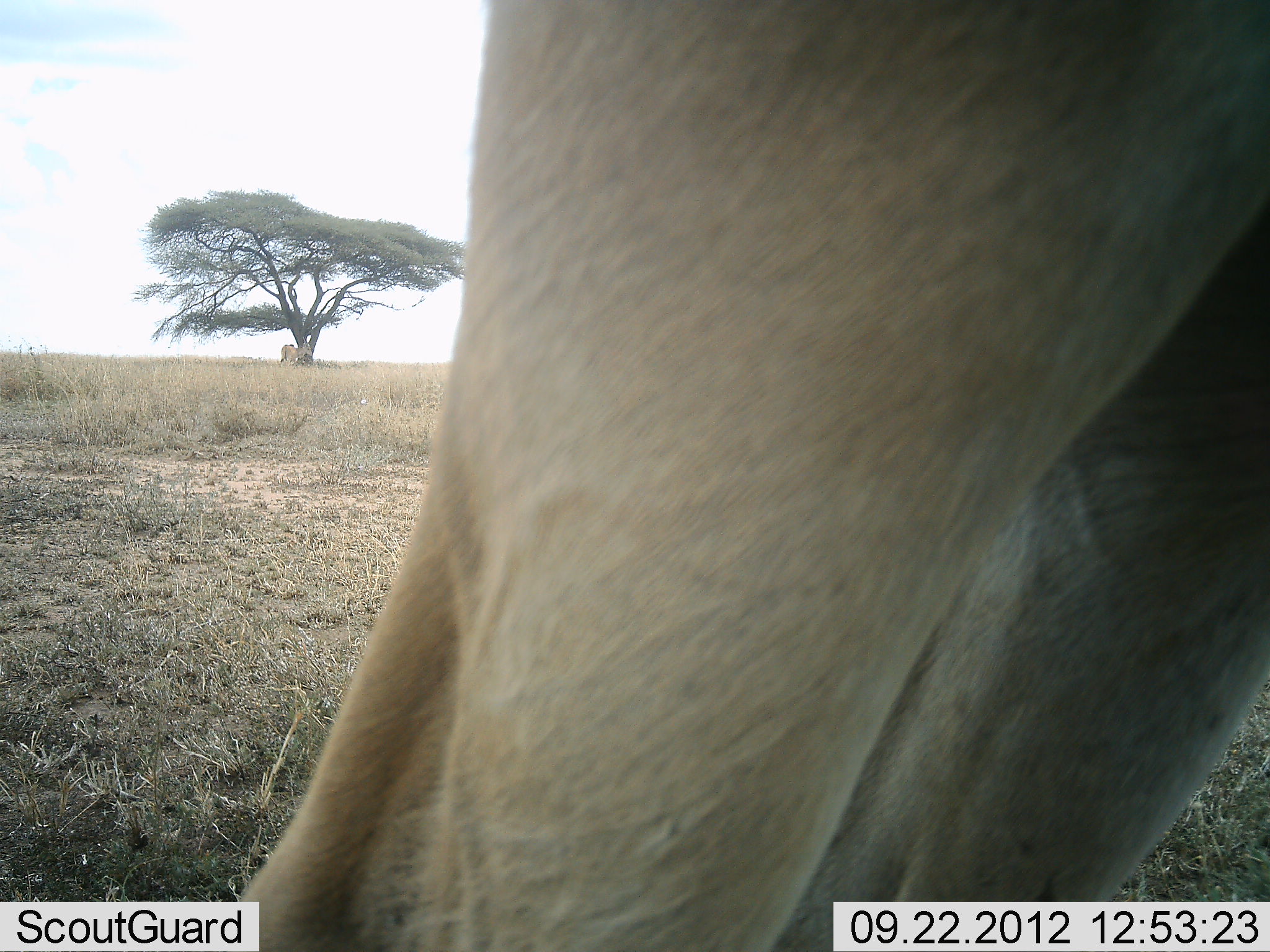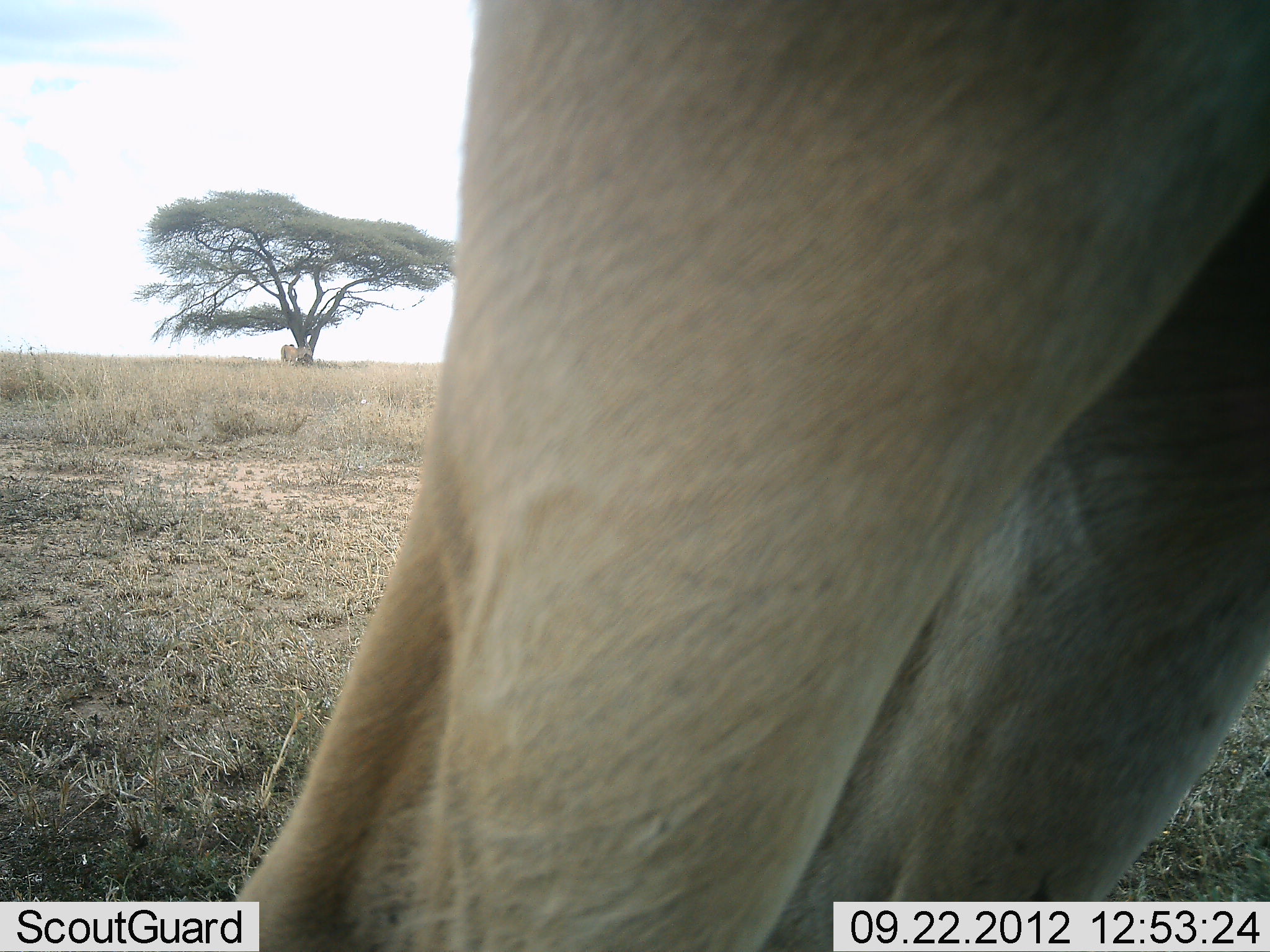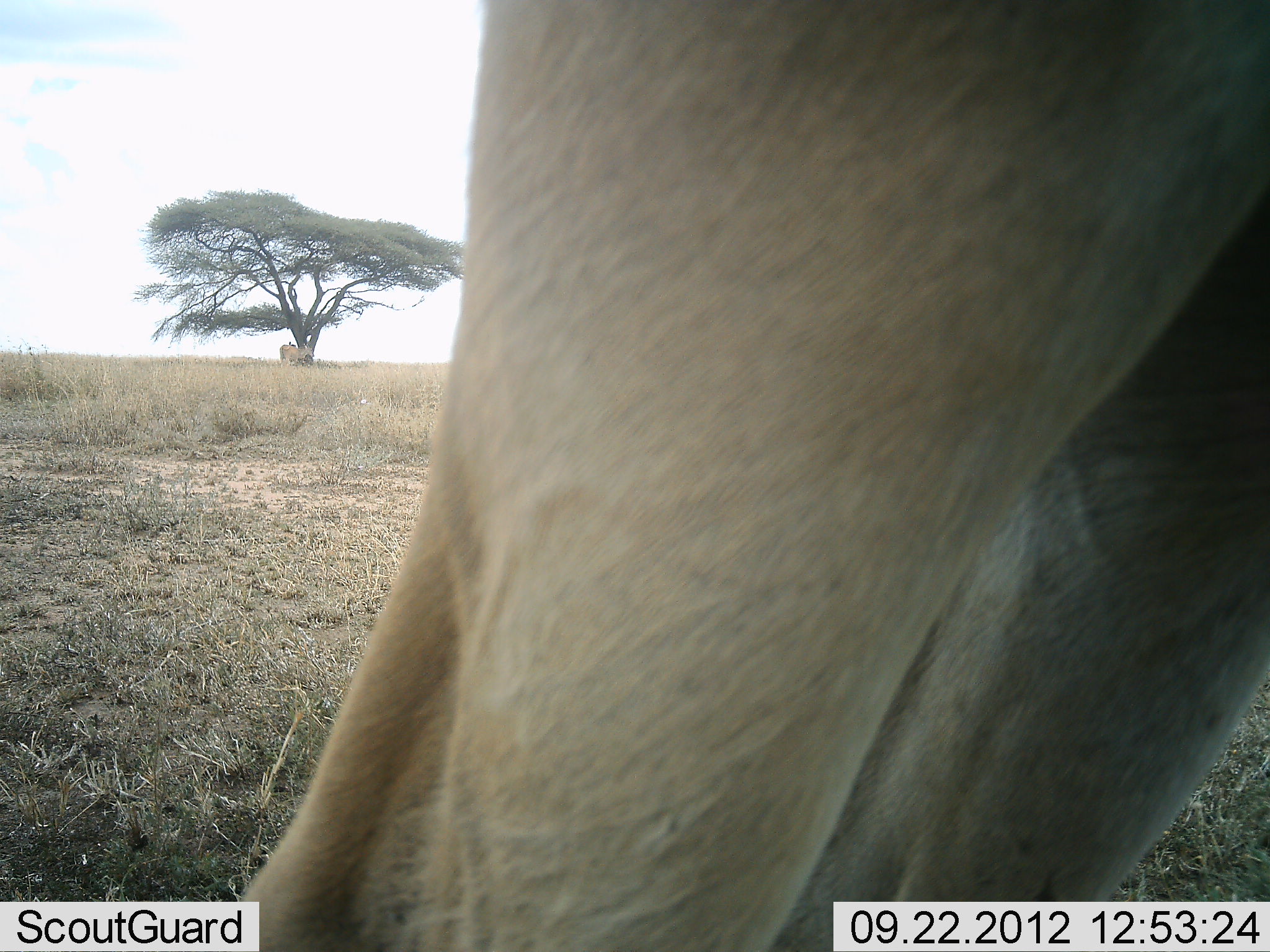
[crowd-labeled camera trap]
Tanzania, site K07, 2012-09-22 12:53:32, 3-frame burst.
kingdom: Animalia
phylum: Chordata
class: Mammalia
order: Carnivora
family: Felidae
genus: Panthera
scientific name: Panthera leo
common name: lion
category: lionfemale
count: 1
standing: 100%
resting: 0%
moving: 0%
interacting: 0%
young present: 0%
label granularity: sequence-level